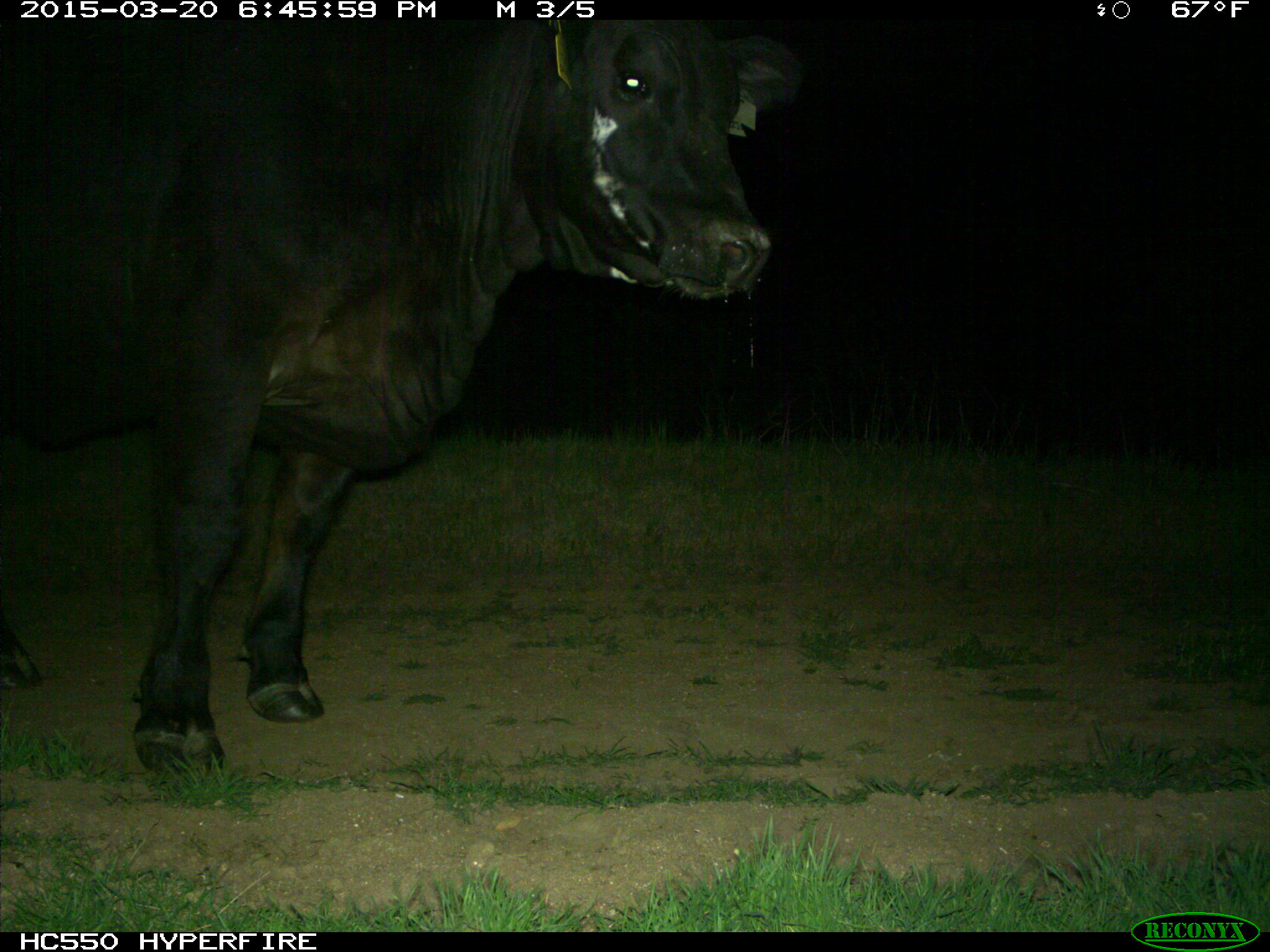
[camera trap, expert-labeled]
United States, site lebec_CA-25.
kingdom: Animalia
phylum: Chordata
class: Mammalia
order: Artiodactyla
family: Bovidae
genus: Bos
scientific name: Bos taurus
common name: domestic cow